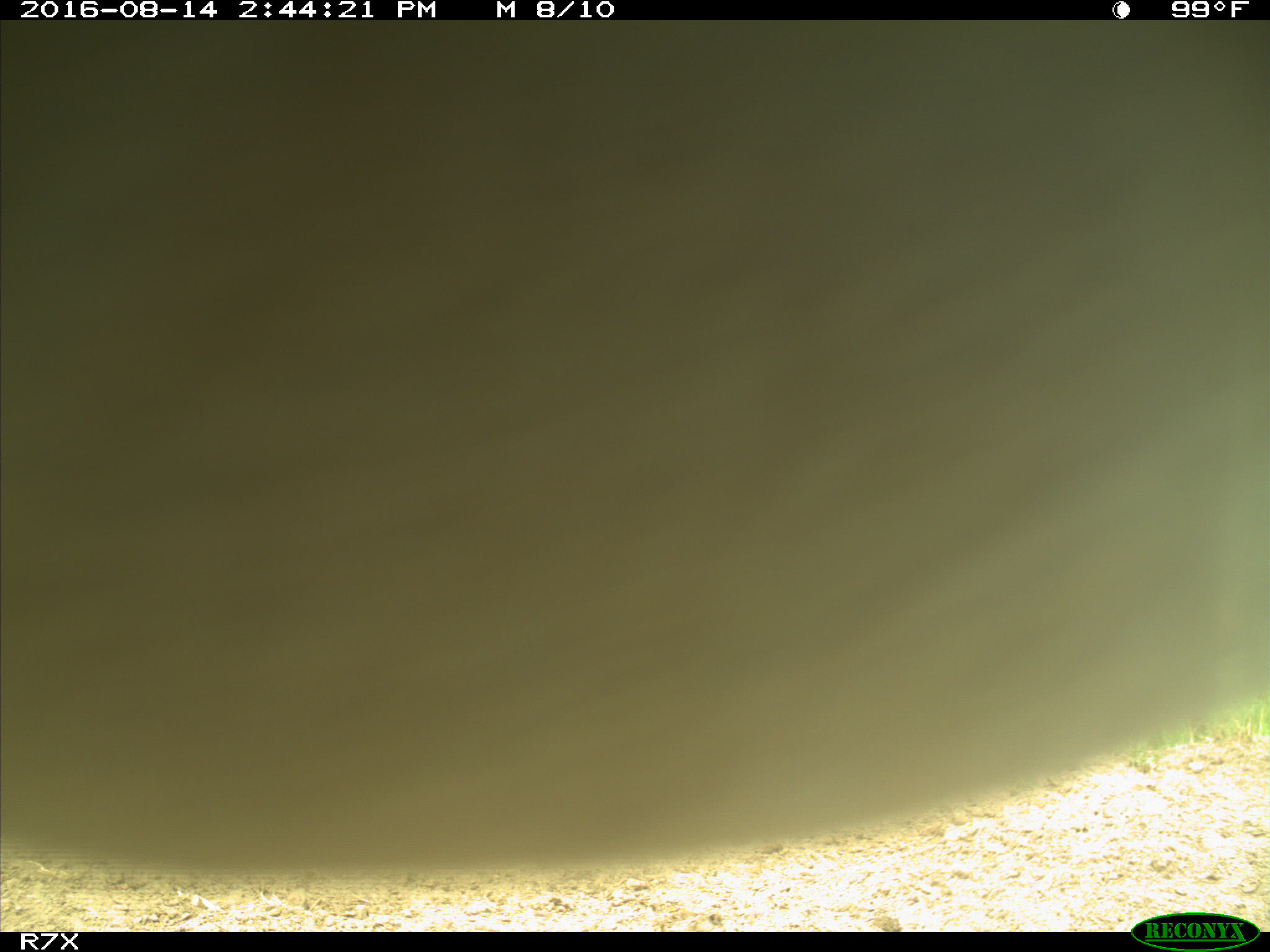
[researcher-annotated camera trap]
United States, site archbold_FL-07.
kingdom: Animalia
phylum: Chordata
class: Mammalia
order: Artiodactyla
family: Bovidae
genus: Bos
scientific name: Bos taurus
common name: domestic cow